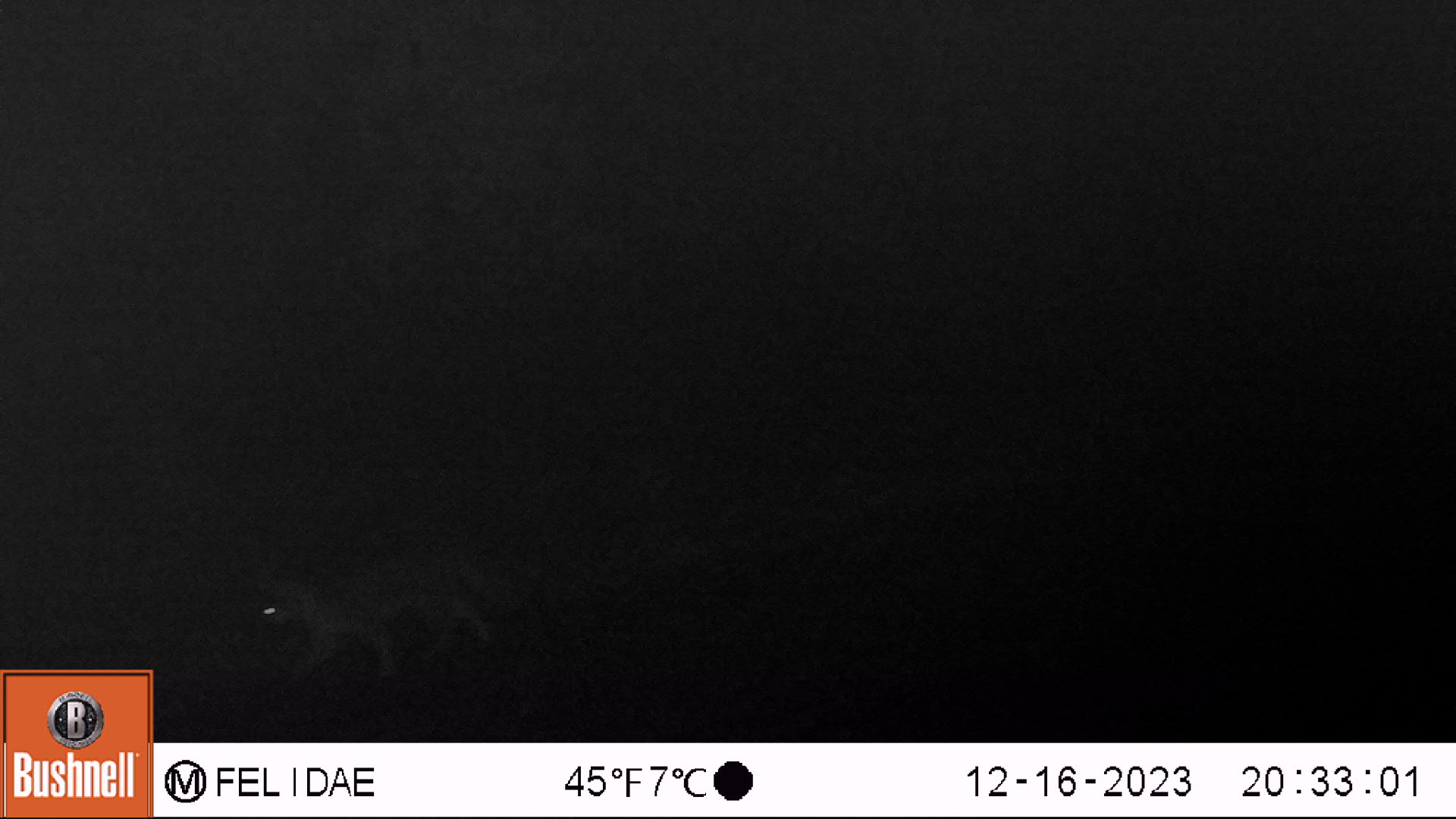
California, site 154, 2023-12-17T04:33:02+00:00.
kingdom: Animalia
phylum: Chordata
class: Mammalia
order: Carnivora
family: Canidae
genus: Urocyon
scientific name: Urocyon cinereoargenteus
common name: gray fox